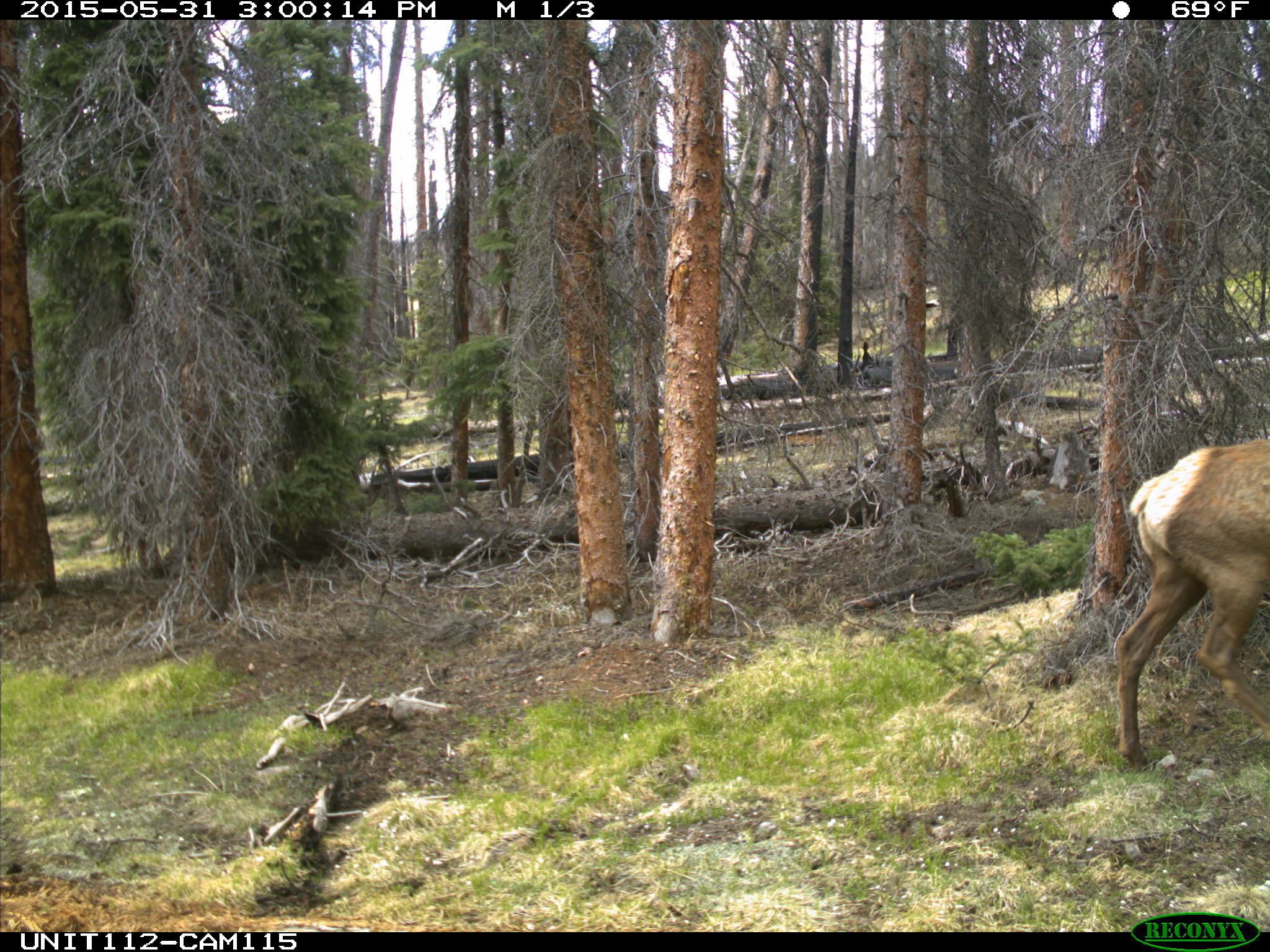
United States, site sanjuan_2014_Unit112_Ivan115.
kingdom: Animalia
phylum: Chordata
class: Mammalia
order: Artiodactyla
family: Cervidae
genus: Cervus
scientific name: Cervus elaphus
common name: red deer